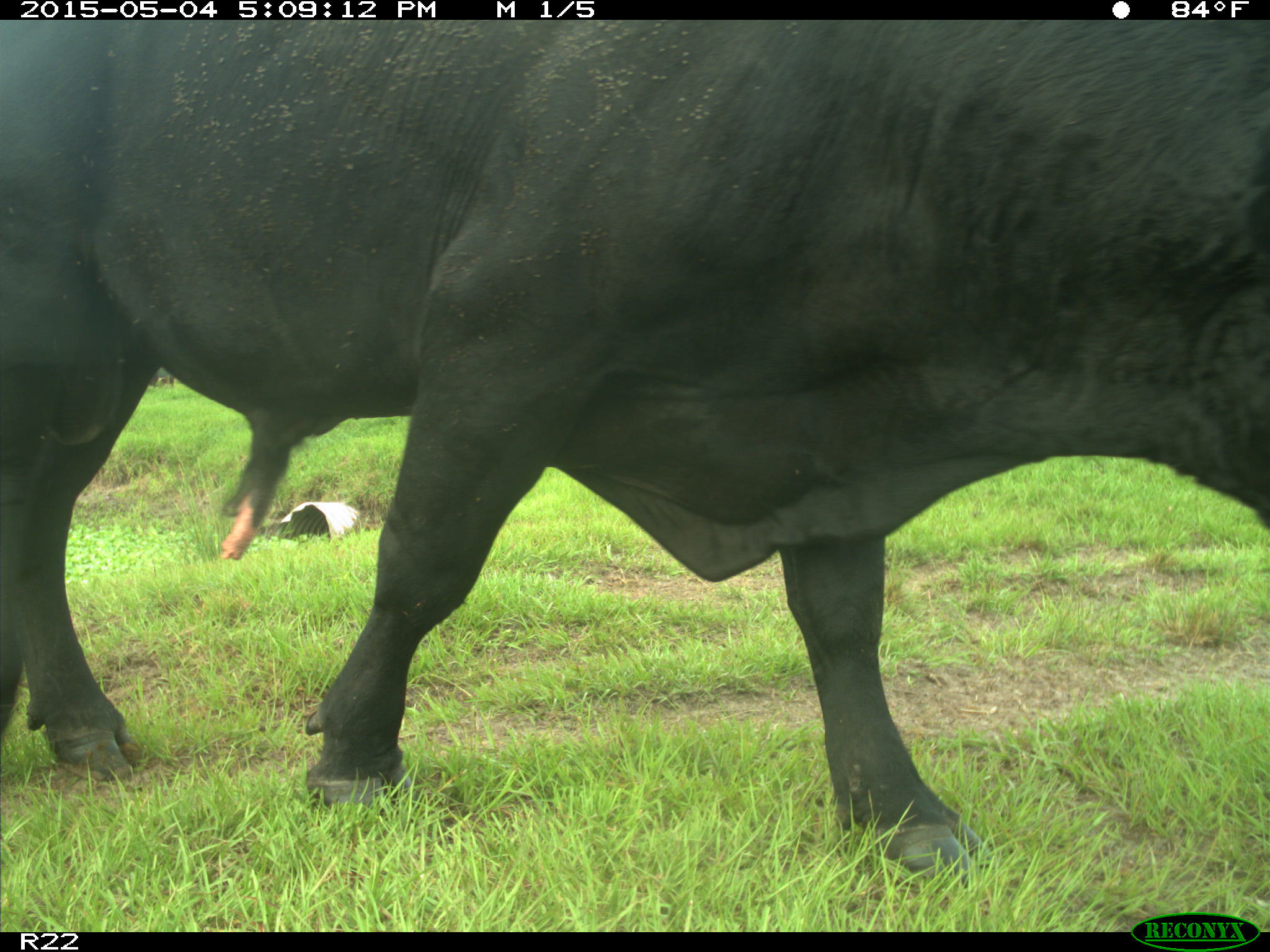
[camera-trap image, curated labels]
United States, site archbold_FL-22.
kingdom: Animalia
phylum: Chordata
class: Mammalia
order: Artiodactyla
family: Bovidae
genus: Bos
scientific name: Bos taurus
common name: domestic cow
Bos taurus (domestic cow).